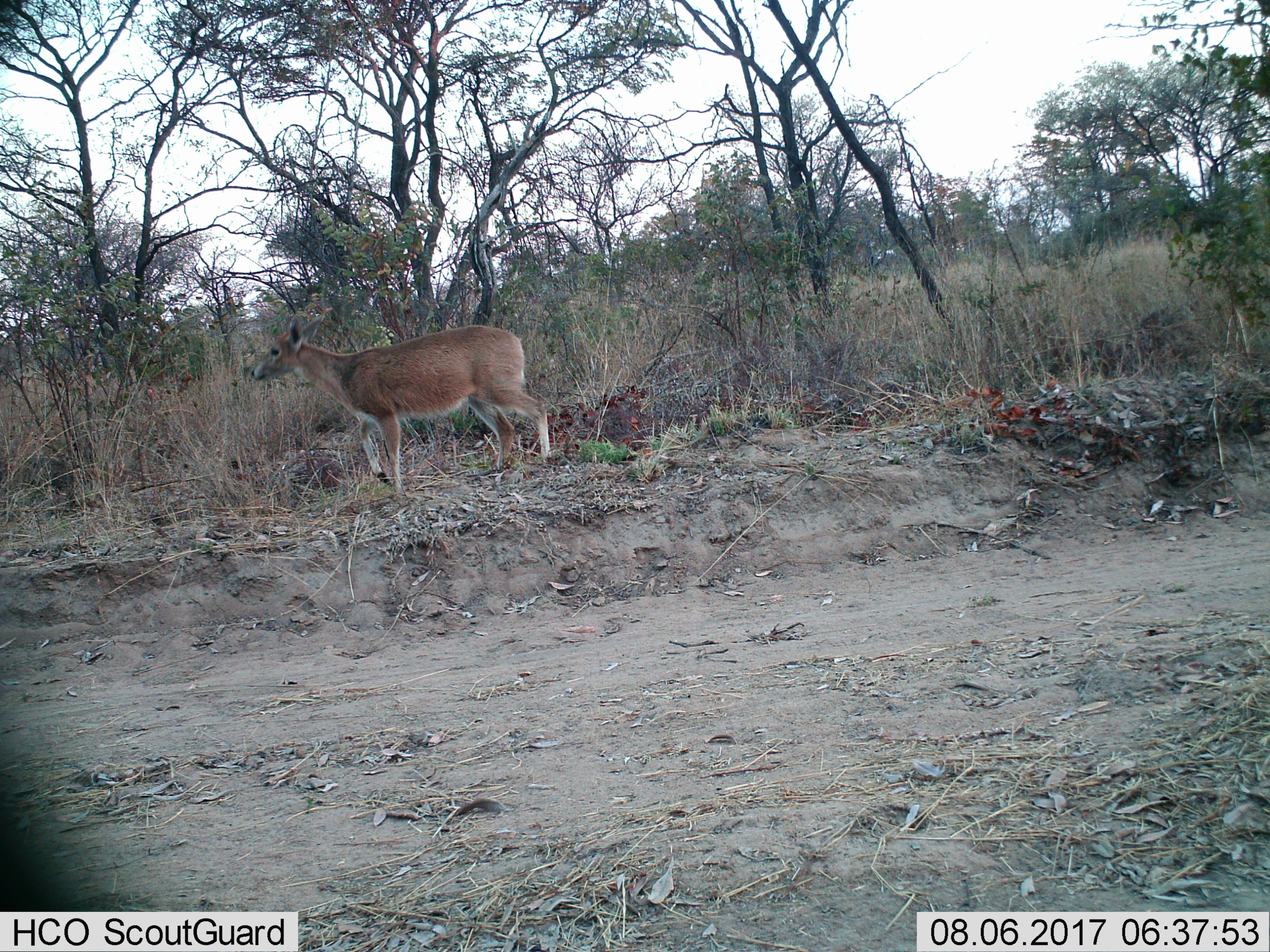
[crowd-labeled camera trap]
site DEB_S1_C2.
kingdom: Animalia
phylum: Chordata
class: Mammalia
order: Artiodactyla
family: Bovidae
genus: Sylvicapra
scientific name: Sylvicapra grimmia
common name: common duiker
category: duikercommongrey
Duikercommongrey (common duiker) (Sylvicapra grimmia), count 1. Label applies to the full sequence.